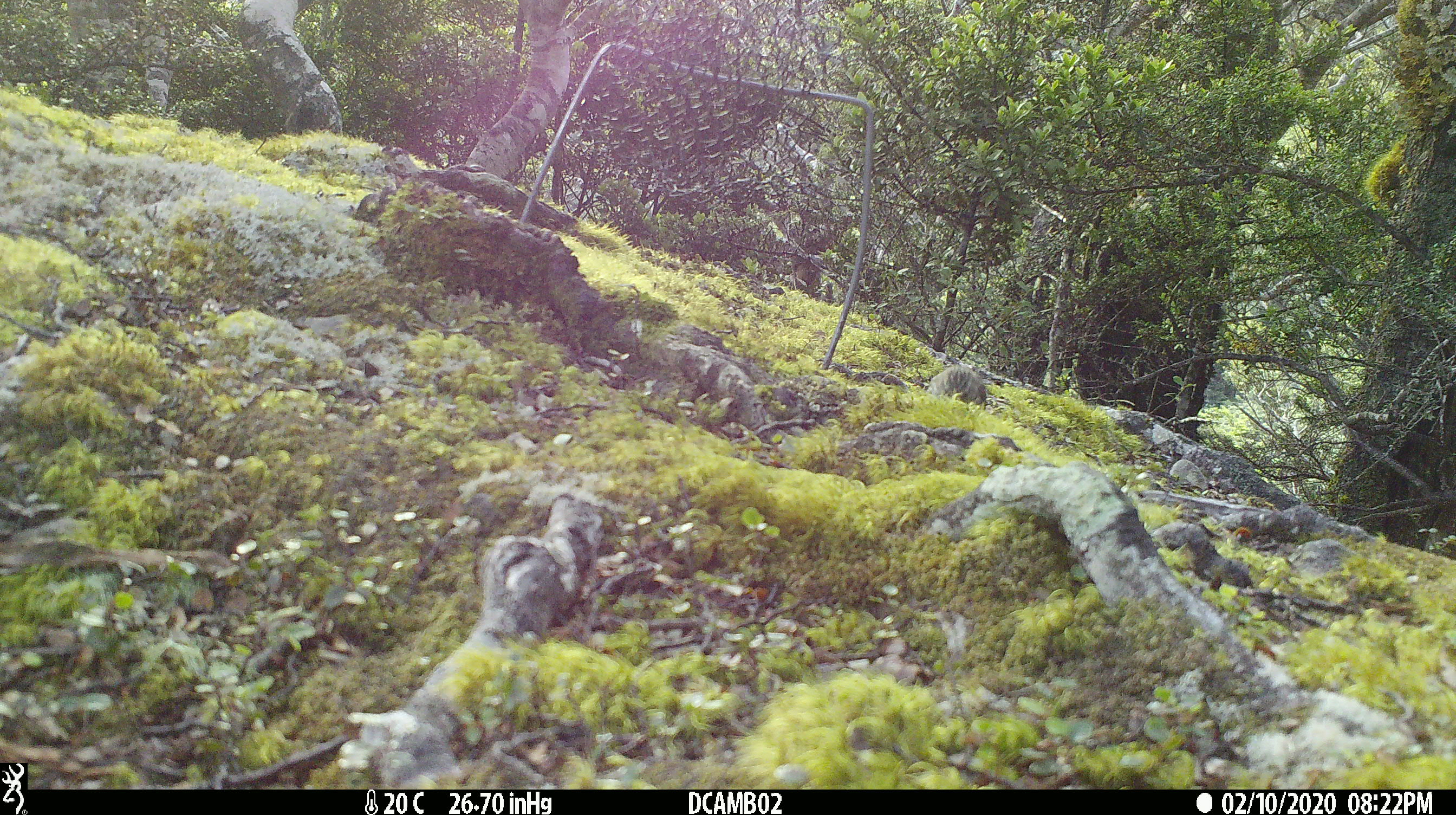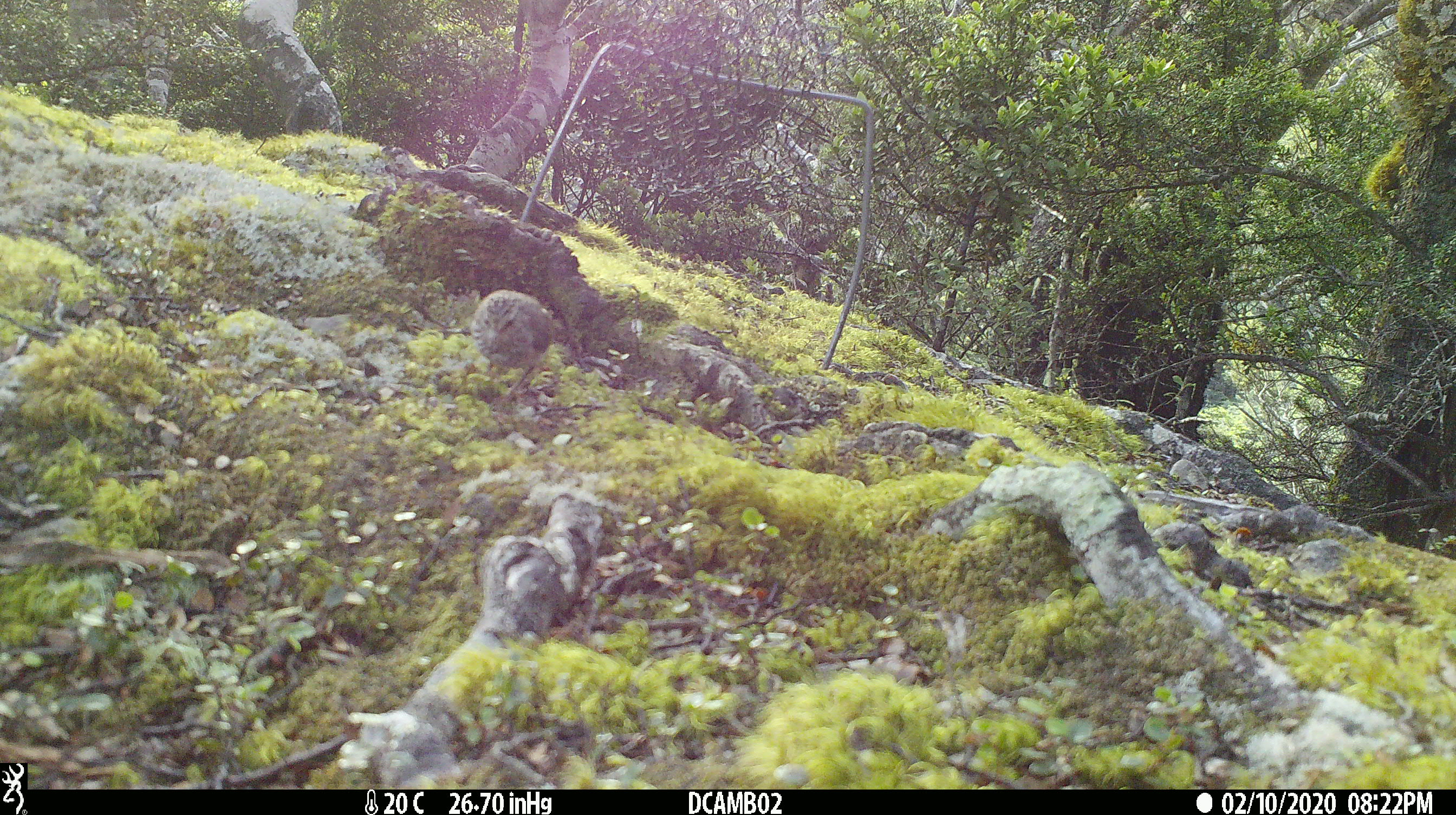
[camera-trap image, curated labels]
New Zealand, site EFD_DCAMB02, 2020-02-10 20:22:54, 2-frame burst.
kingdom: Animalia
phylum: Chordata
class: Aves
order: Passeriformes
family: Acanthisittidae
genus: Acanthisitta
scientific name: Acanthisitta chloris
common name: rifleman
Rifleman (Acanthisitta chloris).